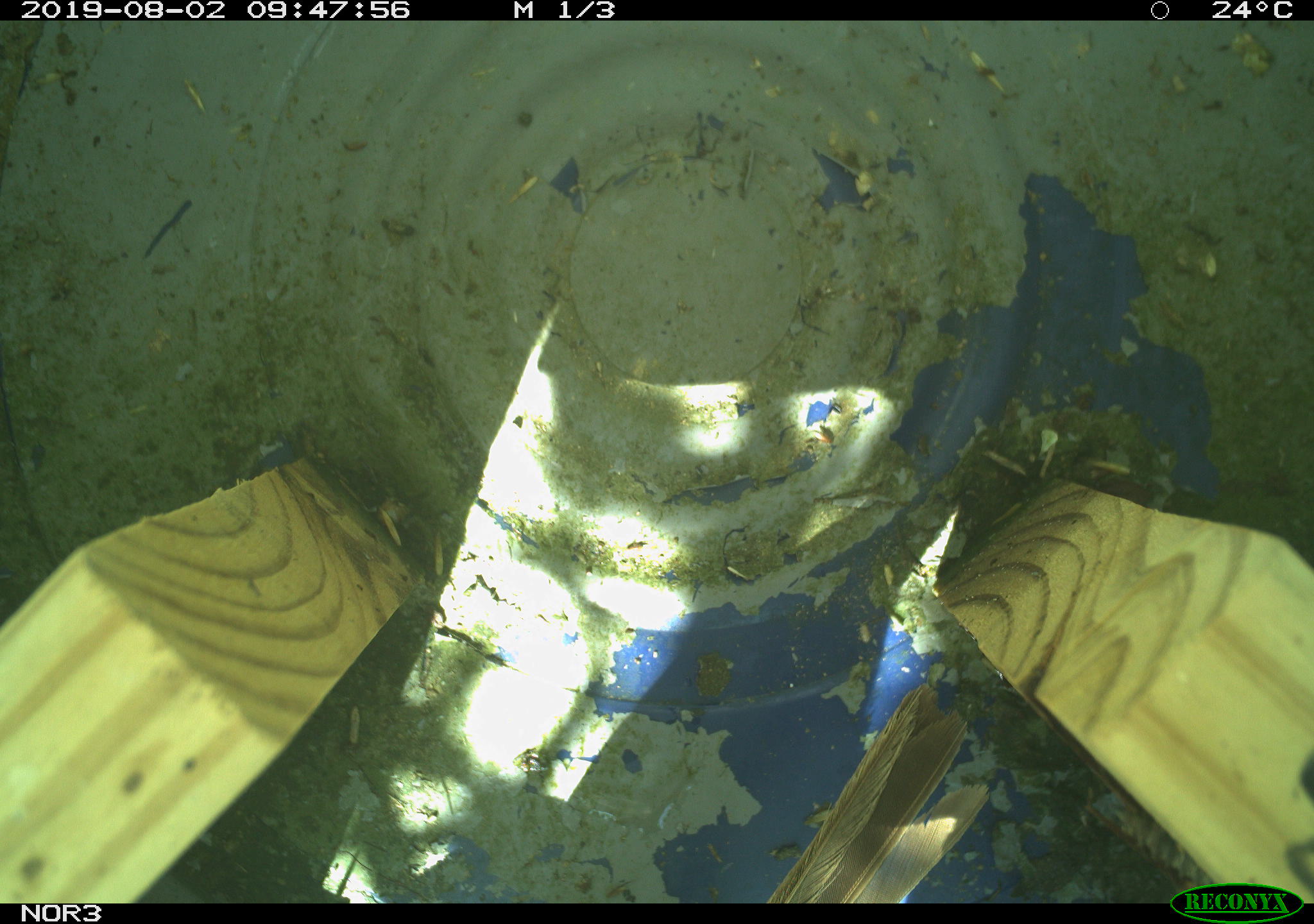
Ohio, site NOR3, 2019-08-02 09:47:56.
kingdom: Animalia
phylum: Chordata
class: Aves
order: Passeriformes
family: Passerellidae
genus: Melospiza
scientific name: Melospiza melodia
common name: song sparrow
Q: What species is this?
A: Song sparrow (Melospiza melodia).